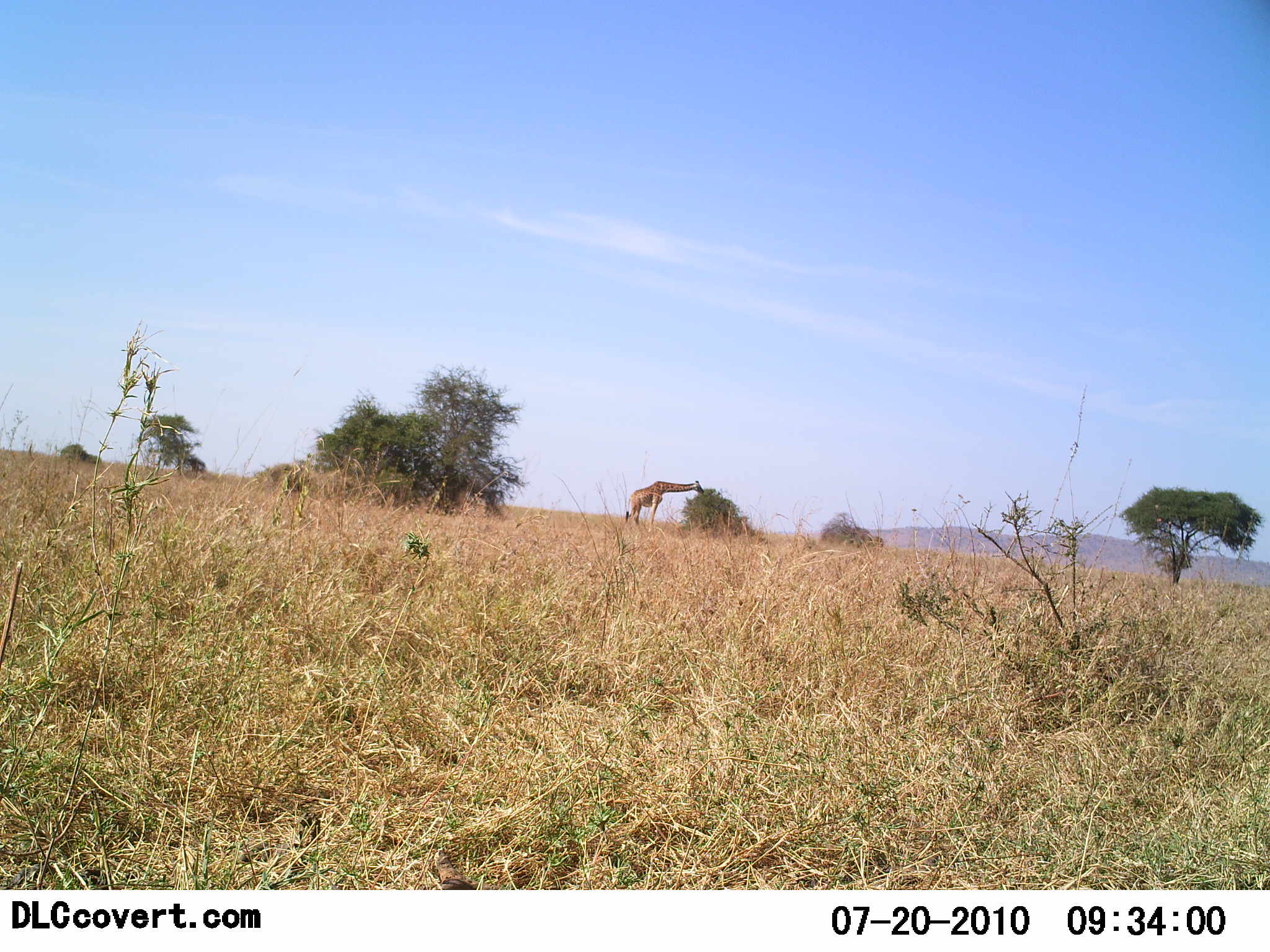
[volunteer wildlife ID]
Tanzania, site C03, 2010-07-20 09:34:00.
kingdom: Animalia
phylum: Chordata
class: Mammalia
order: Artiodactyla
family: Giraffidae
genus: Giraffa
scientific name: Giraffa camelopardalis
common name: giraffe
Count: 1.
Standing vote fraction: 39%.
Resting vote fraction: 0%.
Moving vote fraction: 4%.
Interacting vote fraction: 0%.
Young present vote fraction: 0%.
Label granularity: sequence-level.